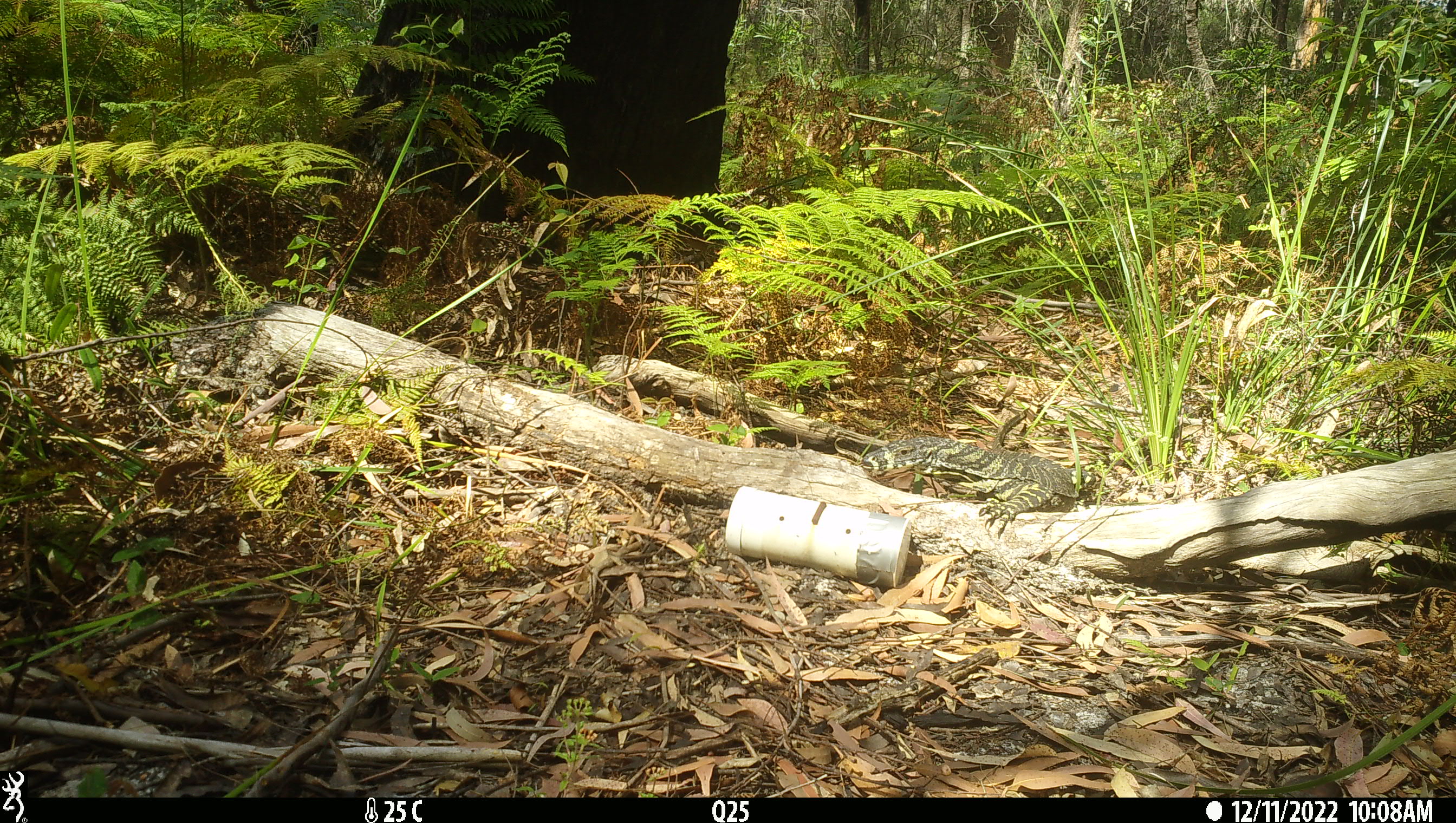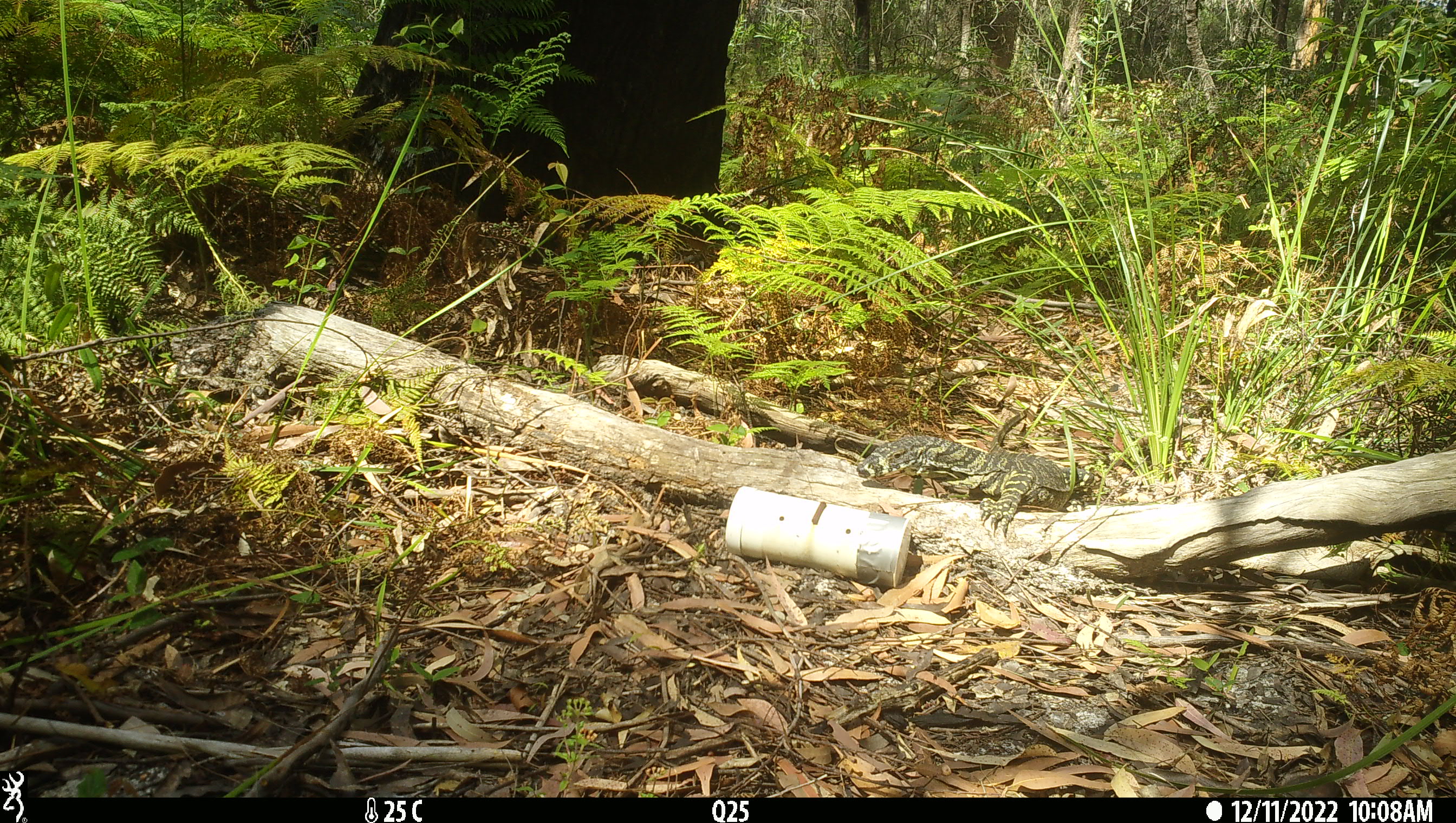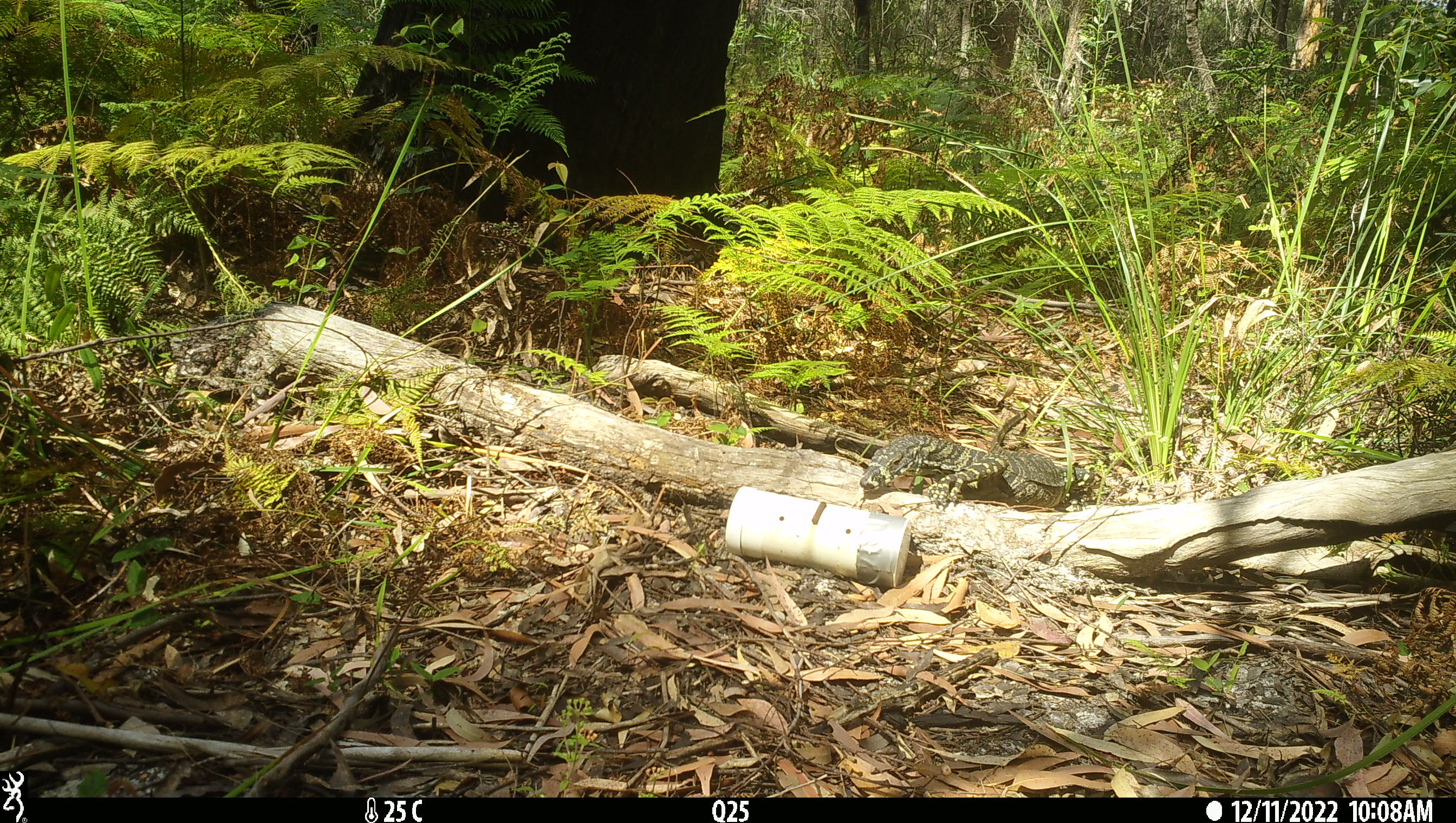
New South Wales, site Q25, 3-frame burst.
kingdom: Animalia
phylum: Chordata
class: Reptilia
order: Squamata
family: Varanidae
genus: Varanus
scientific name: Varanus varius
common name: lace monitor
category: goanna